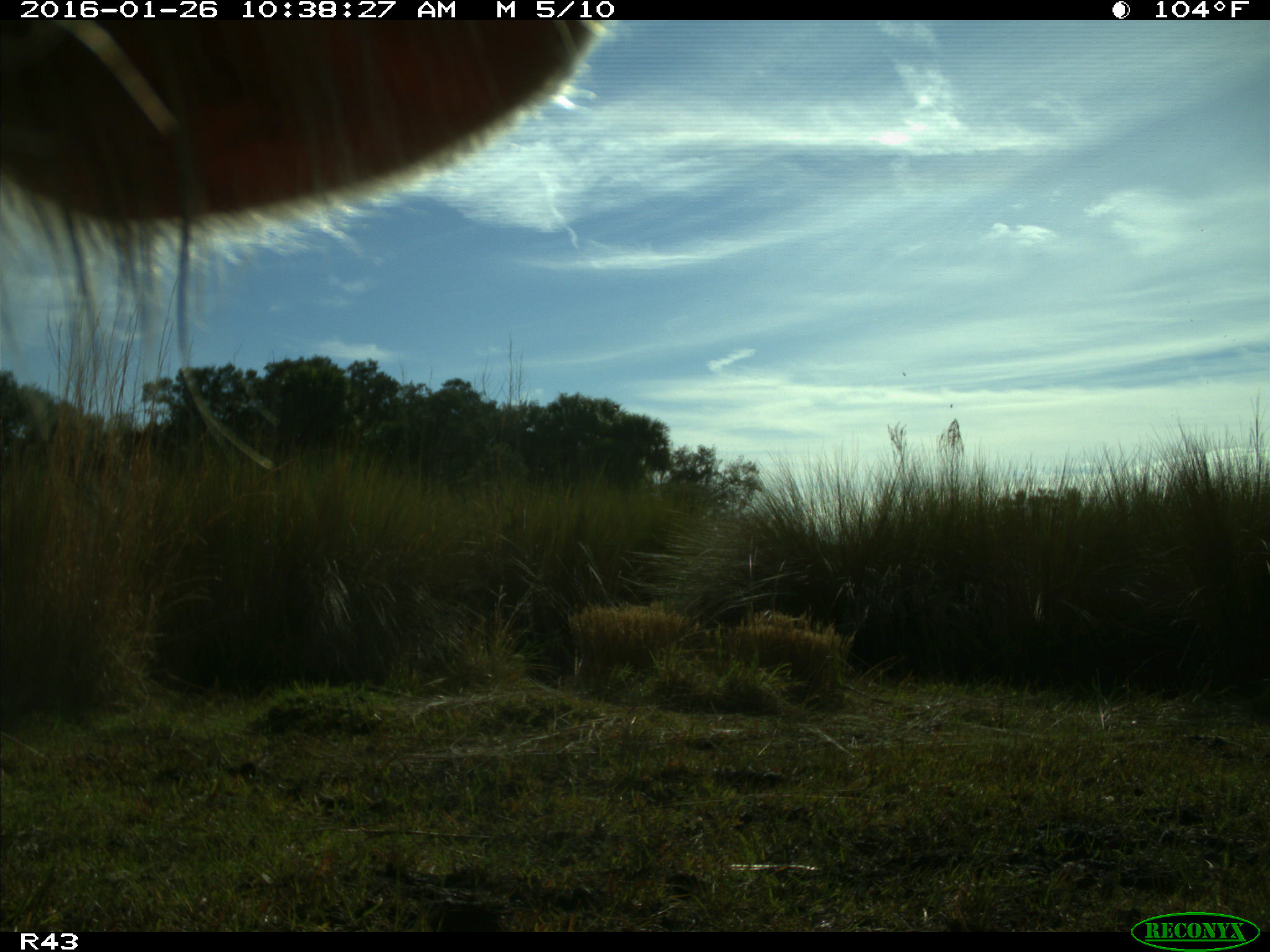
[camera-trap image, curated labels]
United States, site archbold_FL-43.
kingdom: Animalia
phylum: Chordata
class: Mammalia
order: Artiodactyla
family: Bovidae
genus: Bos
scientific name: Bos taurus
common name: domestic cow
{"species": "Bos taurus (domestic cow)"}